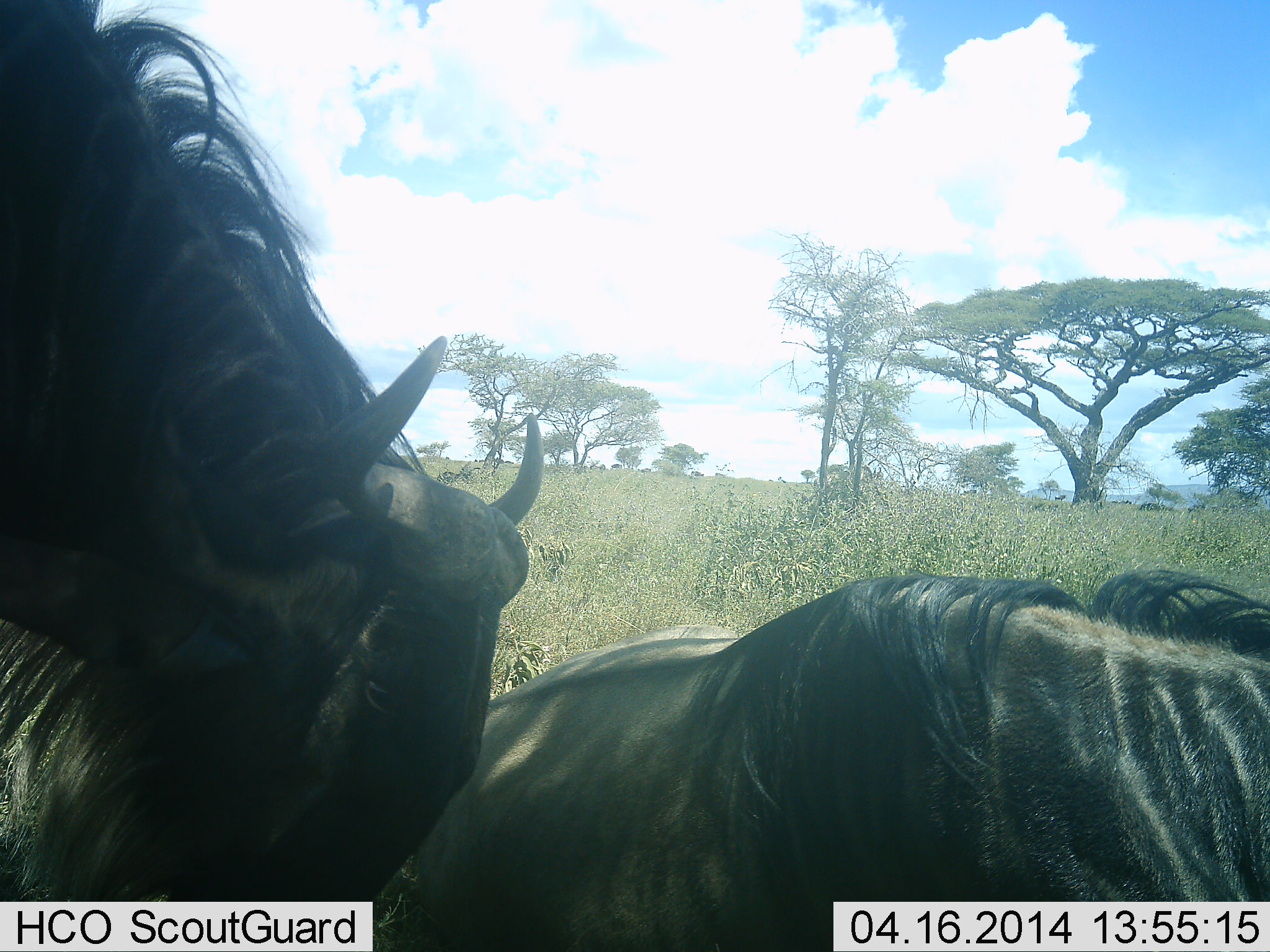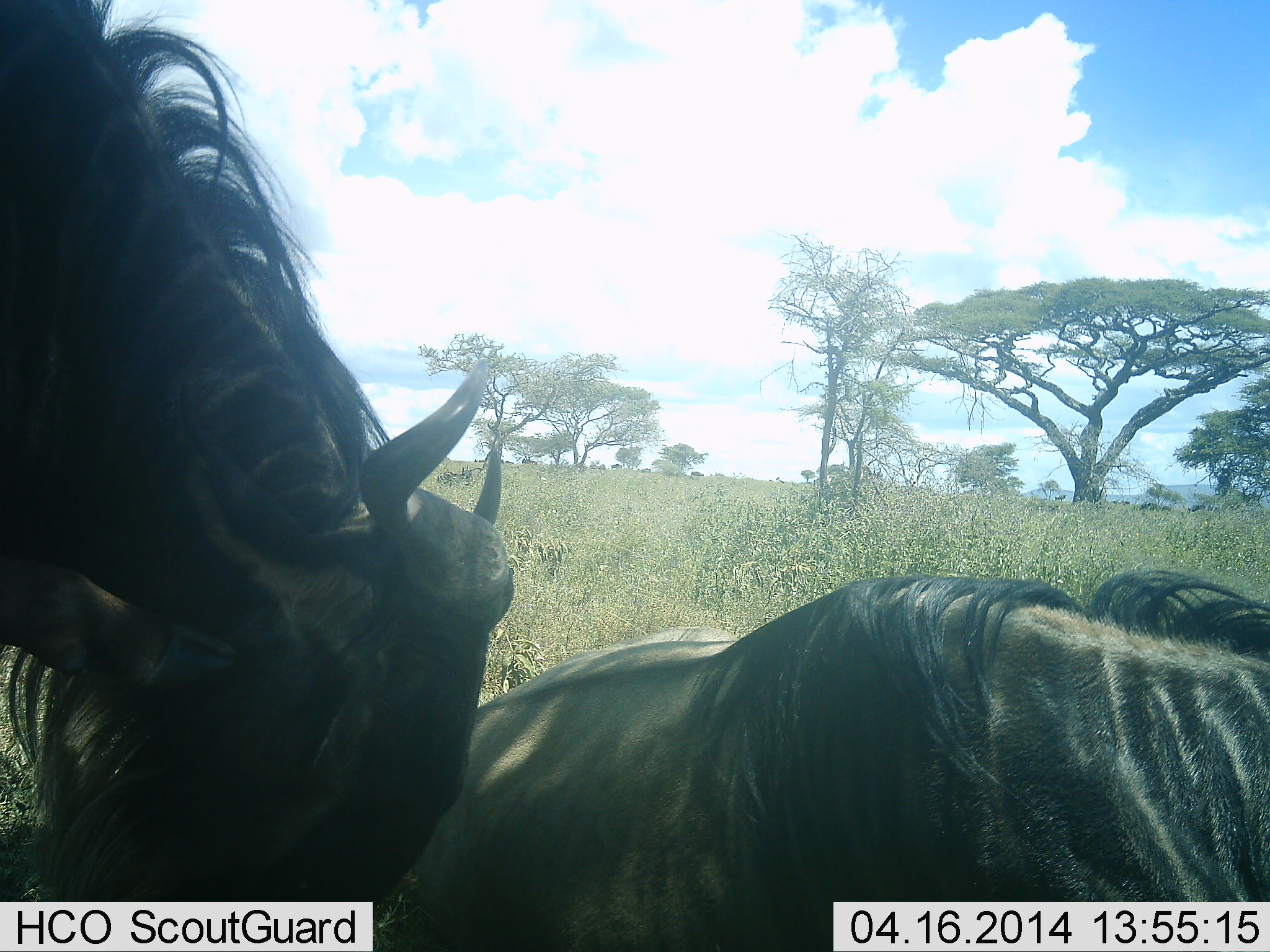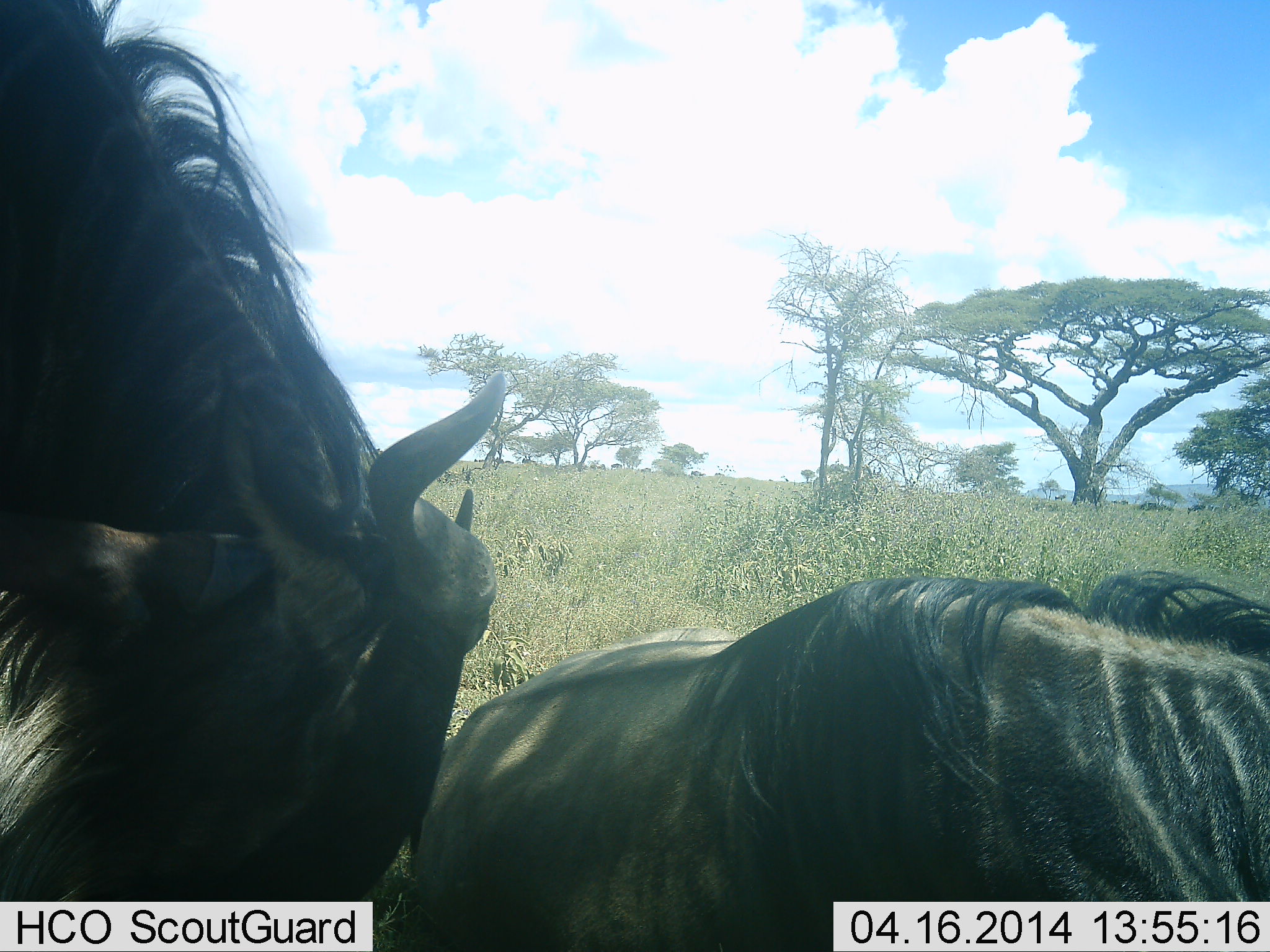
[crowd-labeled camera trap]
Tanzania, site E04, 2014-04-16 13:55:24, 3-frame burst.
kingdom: Animalia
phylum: Chordata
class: Mammalia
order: Artiodactyla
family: Bovidae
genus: Connochaetes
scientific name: Connochaetes taurinus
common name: blue wildebeest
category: wildebeest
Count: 2.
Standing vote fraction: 60%.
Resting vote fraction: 70%.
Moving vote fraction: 0%.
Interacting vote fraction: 0%.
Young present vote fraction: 0%.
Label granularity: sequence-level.